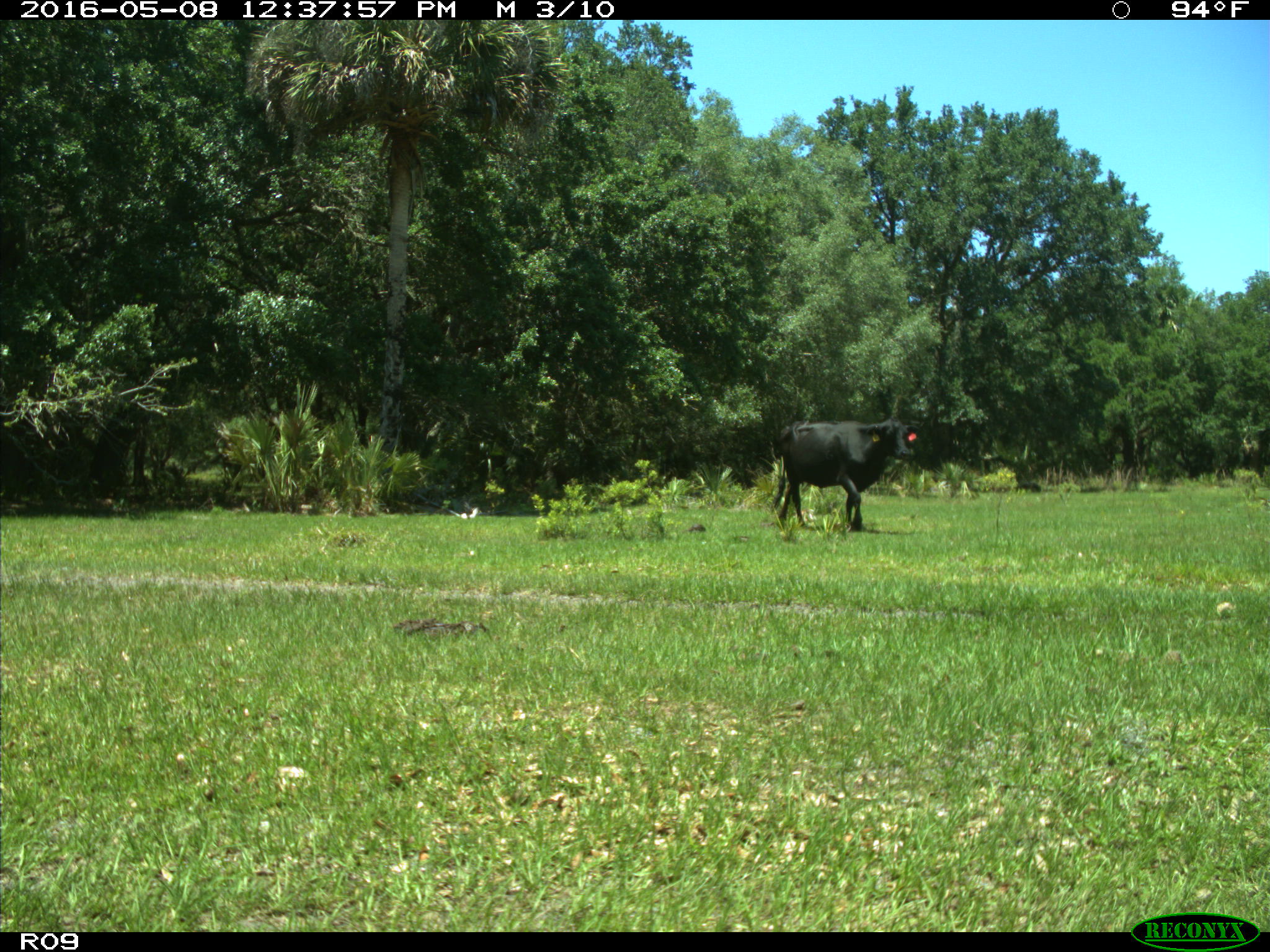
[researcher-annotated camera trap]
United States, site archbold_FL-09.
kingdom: Animalia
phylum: Chordata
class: Mammalia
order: Artiodactyla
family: Bovidae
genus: Bos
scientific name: Bos taurus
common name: domestic cow